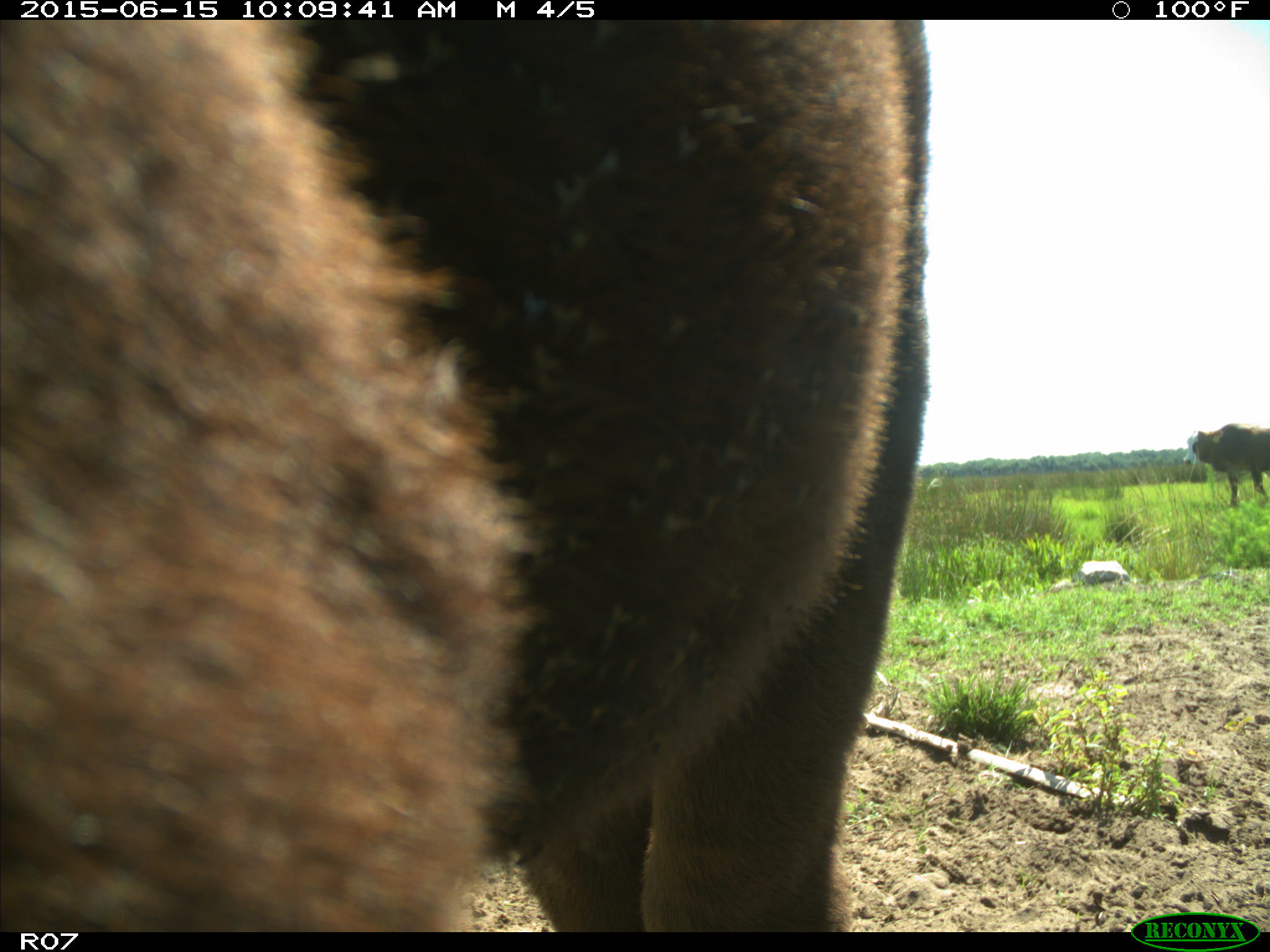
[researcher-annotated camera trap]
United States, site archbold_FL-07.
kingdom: Animalia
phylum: Chordata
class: Mammalia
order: Artiodactyla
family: Bovidae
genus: Bos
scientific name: Bos taurus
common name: domestic cow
Bos taurus (domestic cow).